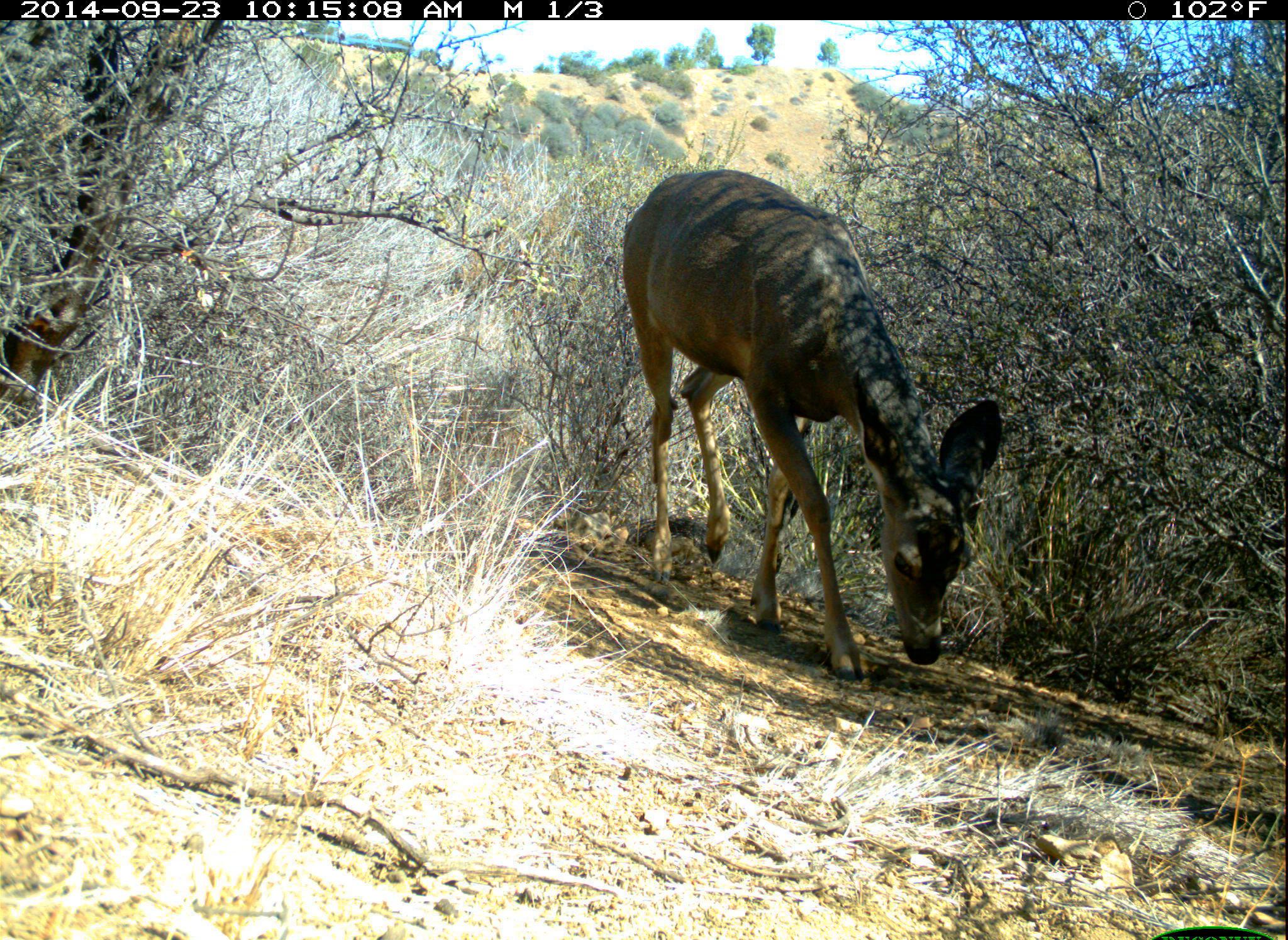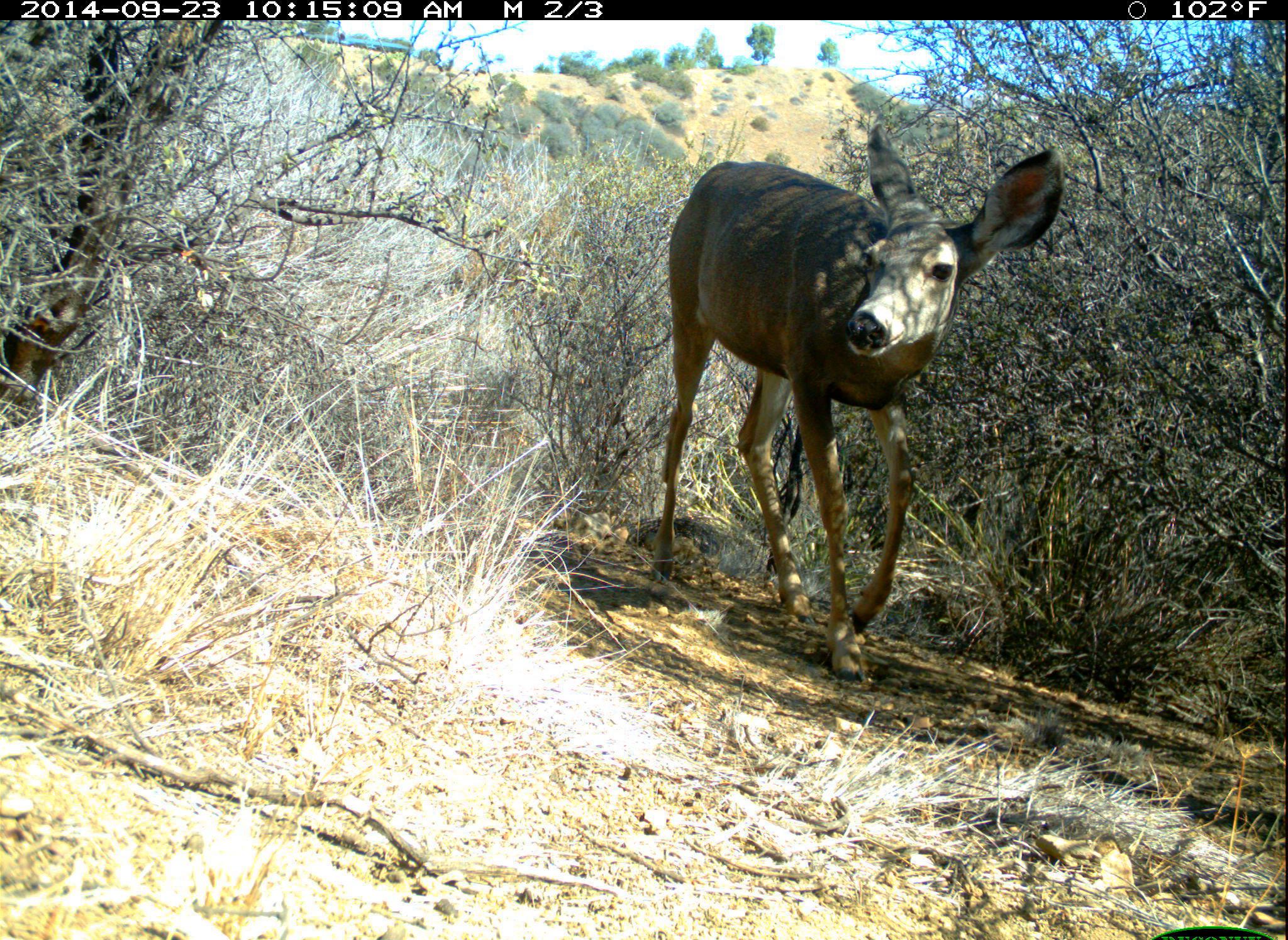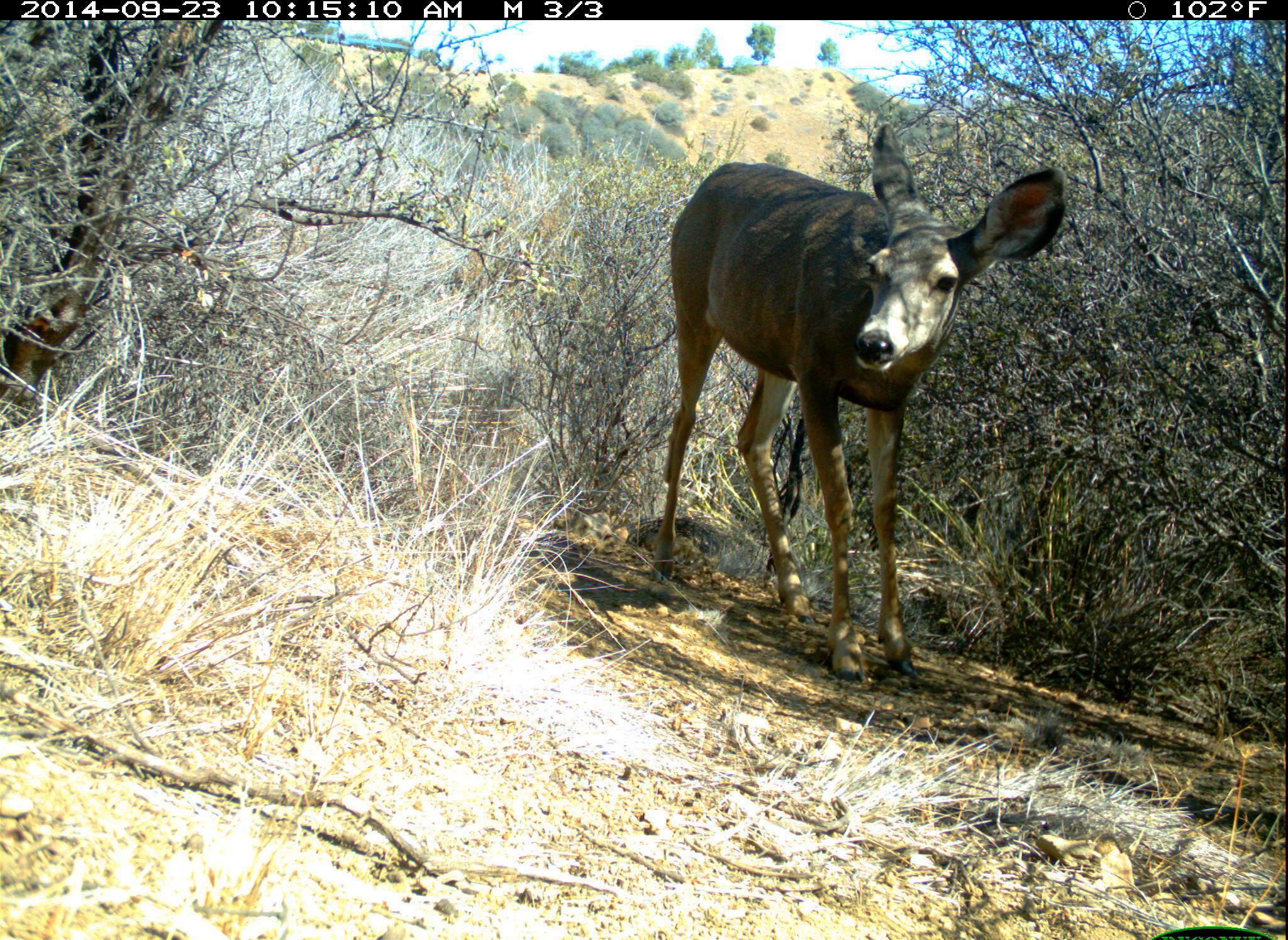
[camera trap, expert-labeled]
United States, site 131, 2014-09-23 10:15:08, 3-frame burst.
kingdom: Animalia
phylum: Chordata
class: Mammalia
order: Artiodactyla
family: Cervidae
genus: Odocoileus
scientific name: Odocoileus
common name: deer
Deer (Odocoileus).